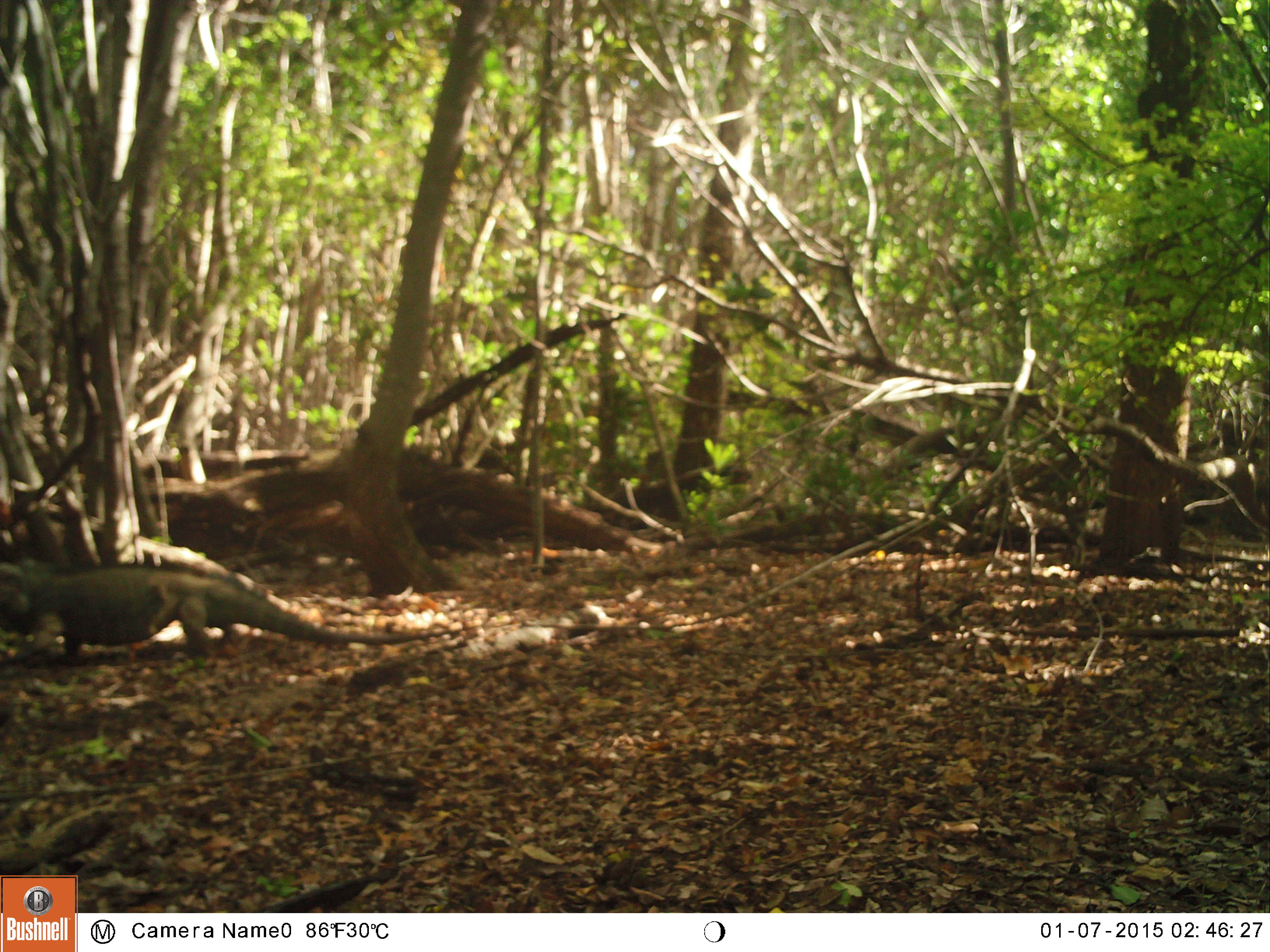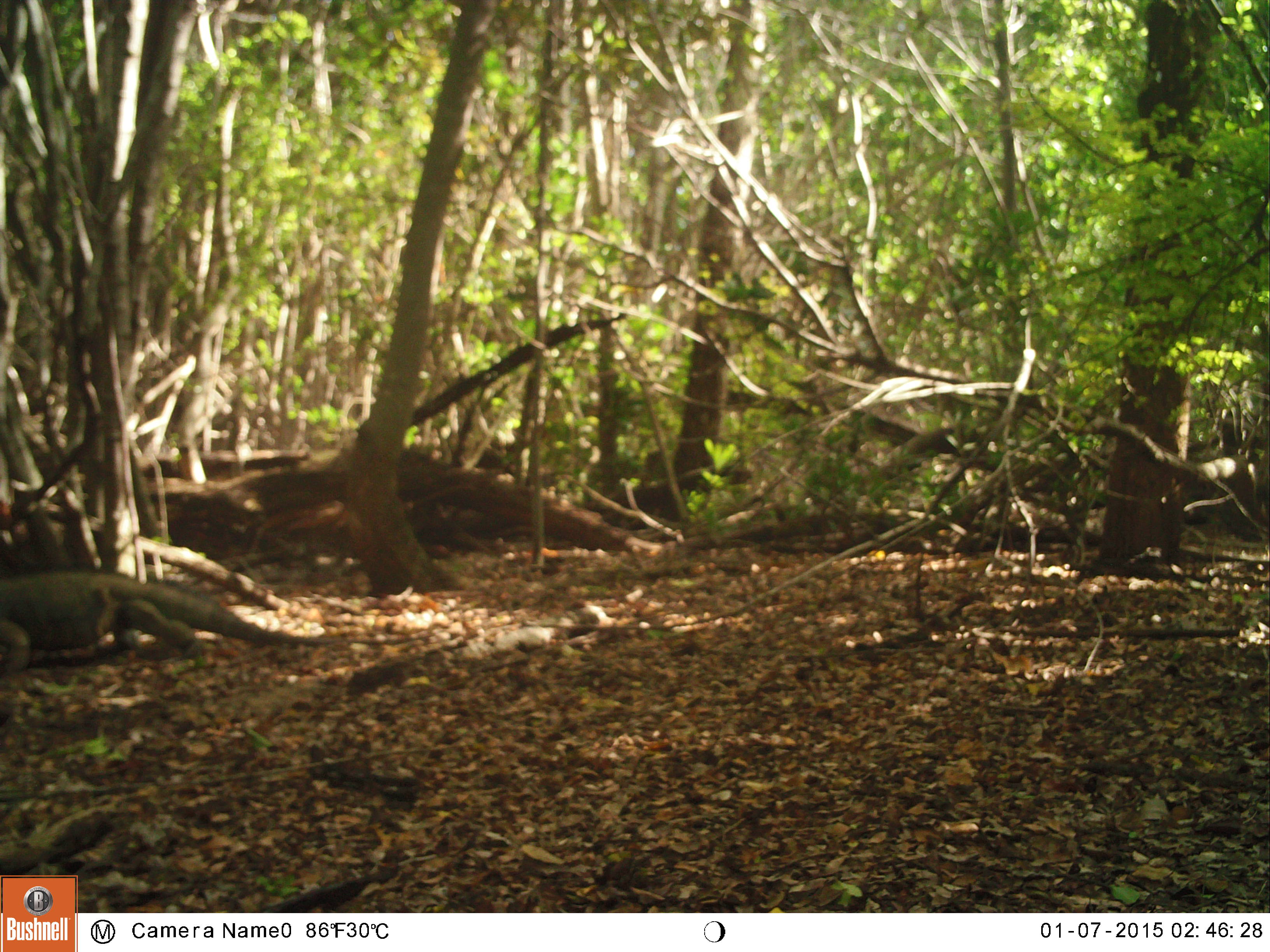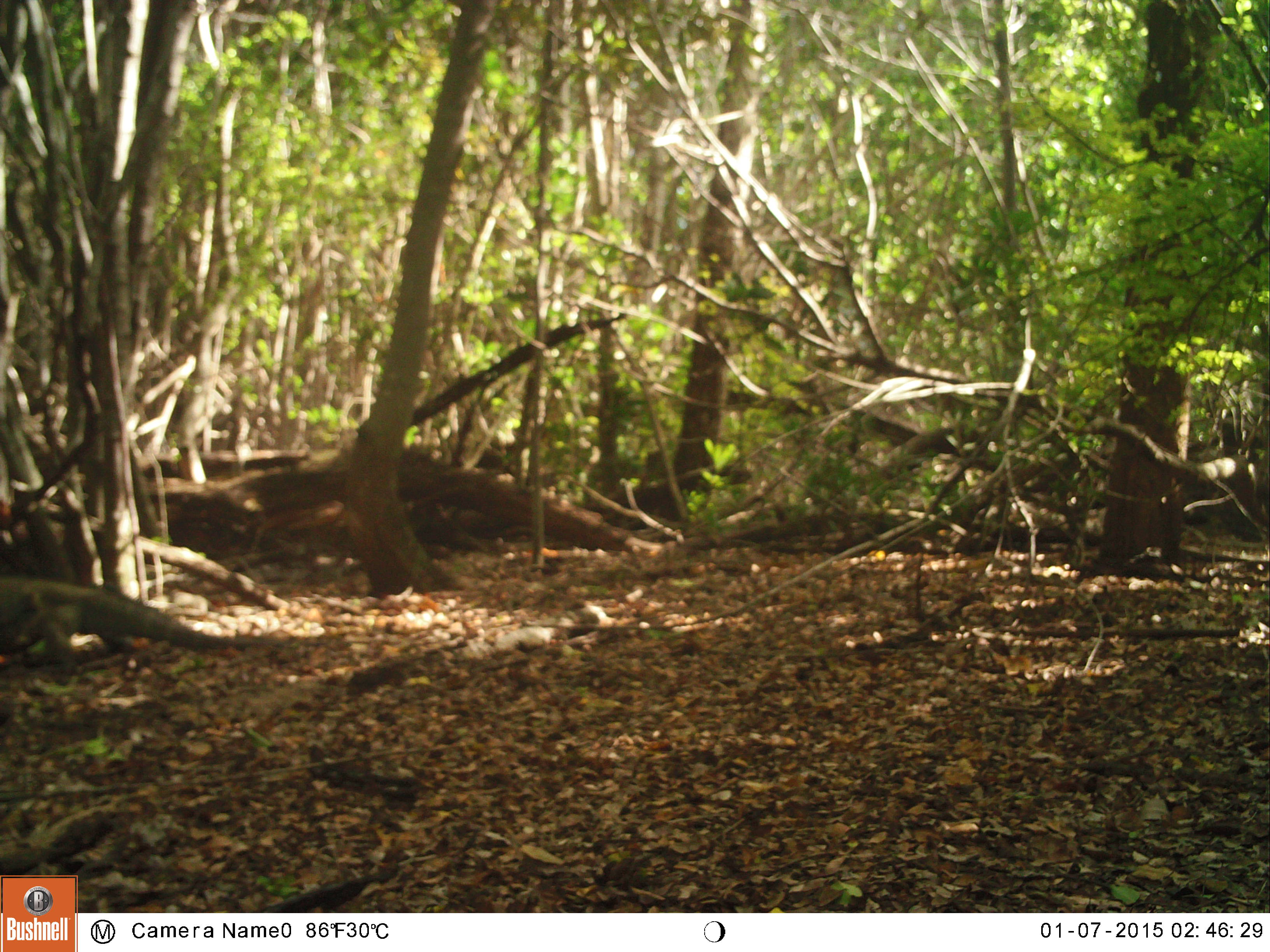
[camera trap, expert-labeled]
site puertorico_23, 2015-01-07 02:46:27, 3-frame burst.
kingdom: Animalia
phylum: Chordata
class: Reptilia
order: Squamata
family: Iguanidae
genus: Iguana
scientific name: Iguana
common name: typical iguanas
Iguana (typical iguanas).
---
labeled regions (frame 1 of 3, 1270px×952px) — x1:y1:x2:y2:
iguana: 5:558:448:659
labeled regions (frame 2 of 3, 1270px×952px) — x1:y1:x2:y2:
iguana: 4:565:332:668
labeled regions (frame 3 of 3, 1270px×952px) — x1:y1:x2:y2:
iguana: 0:570:256:674